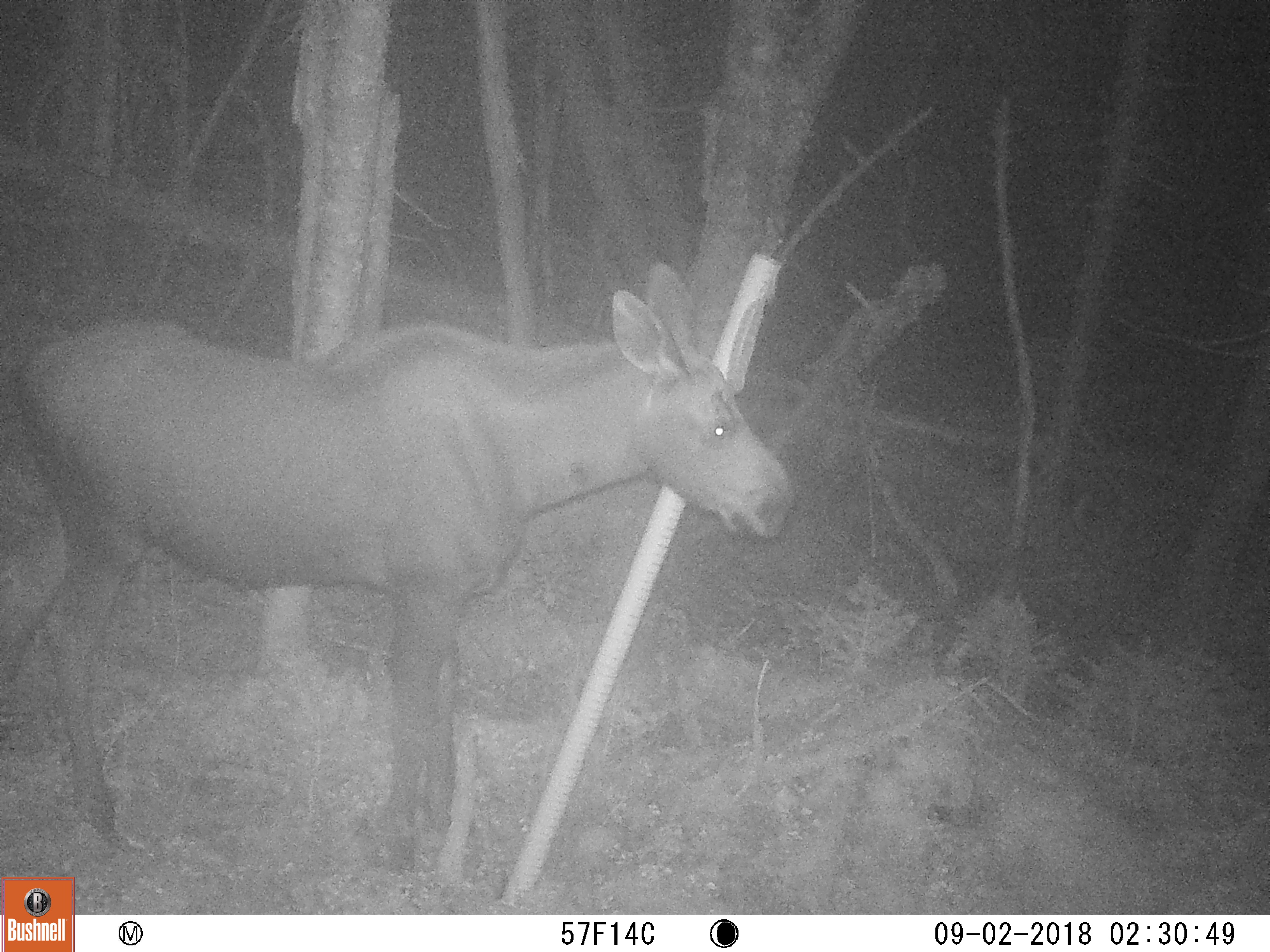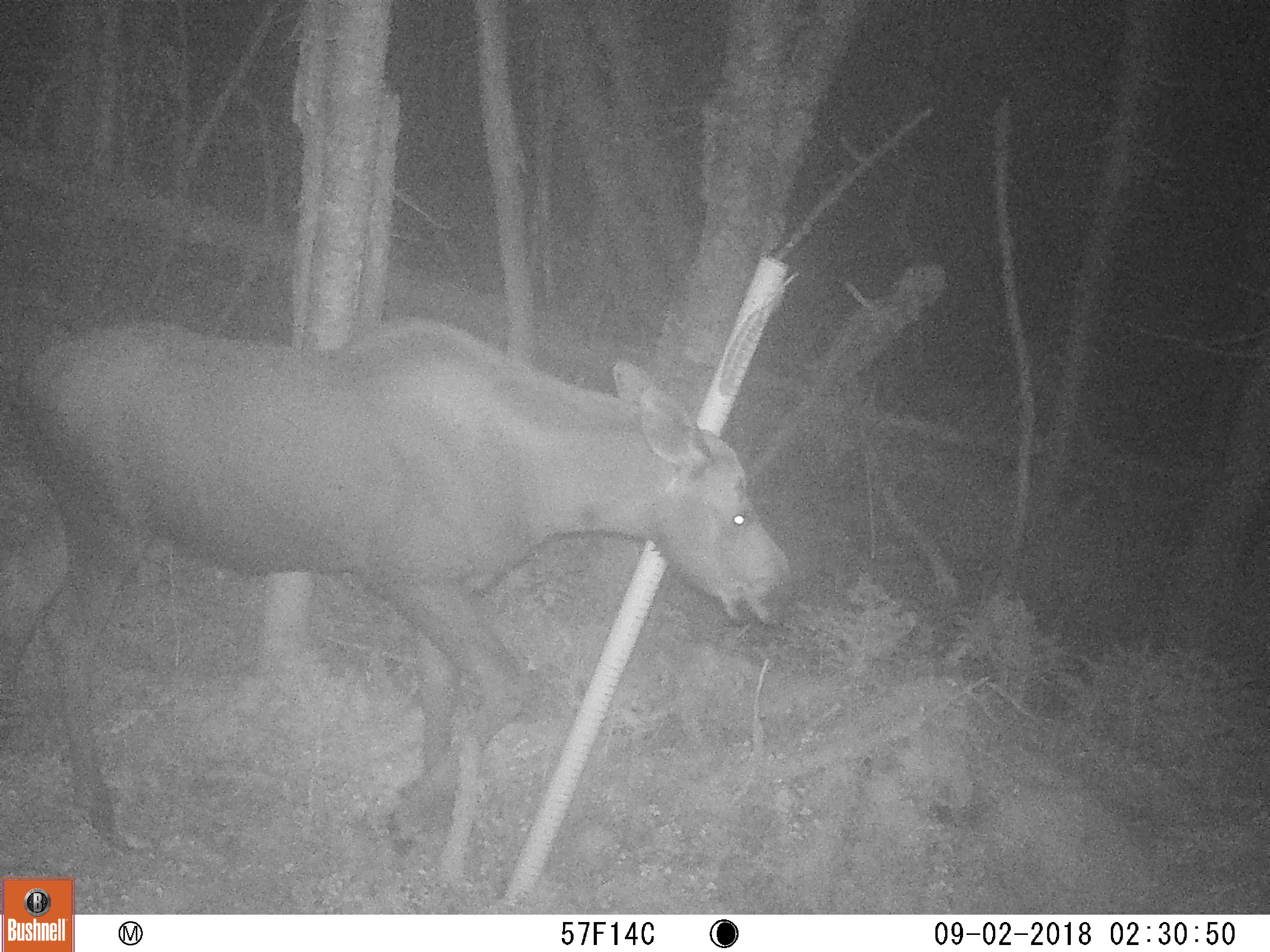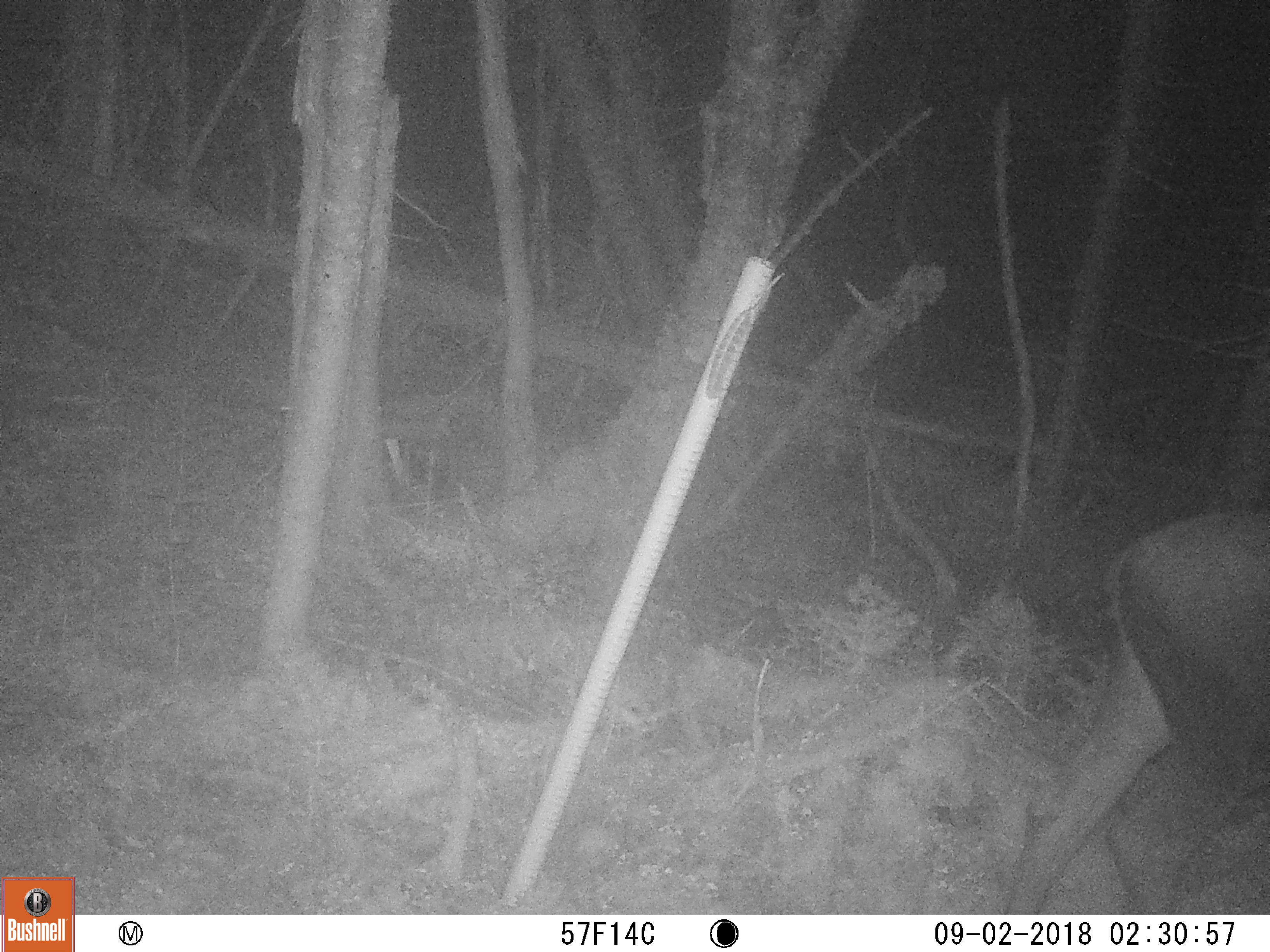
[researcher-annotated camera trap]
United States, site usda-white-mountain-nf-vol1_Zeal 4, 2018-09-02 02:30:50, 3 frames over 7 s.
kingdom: Animalia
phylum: Chordata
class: Mammalia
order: Artiodactyla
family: Cervidae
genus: Alces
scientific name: Alces alces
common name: moose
Moose (Alces alces).